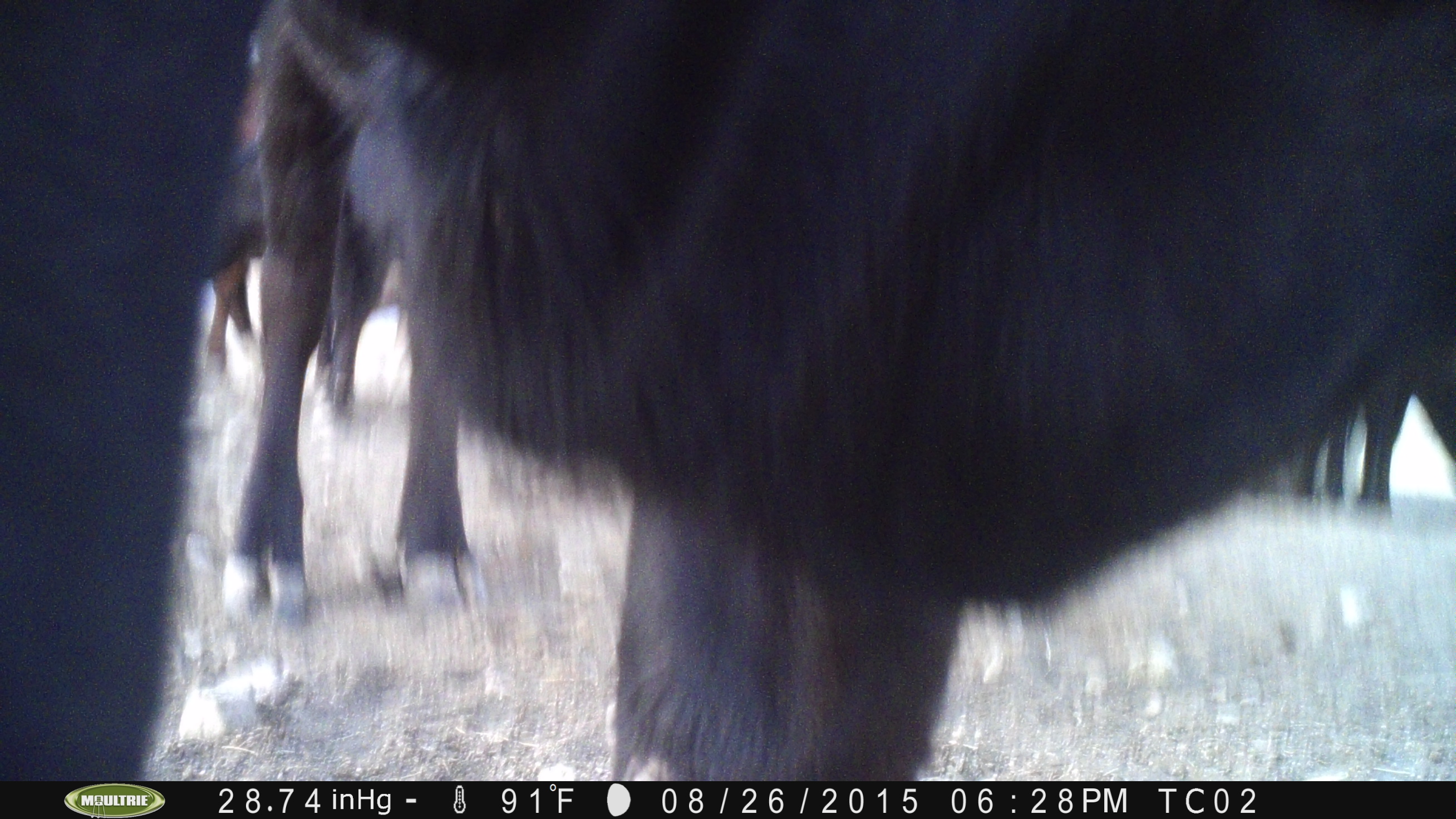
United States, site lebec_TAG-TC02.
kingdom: Animalia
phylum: Chordata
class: Mammalia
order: Artiodactyla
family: Bovidae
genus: Bos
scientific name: Bos taurus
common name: domestic cow